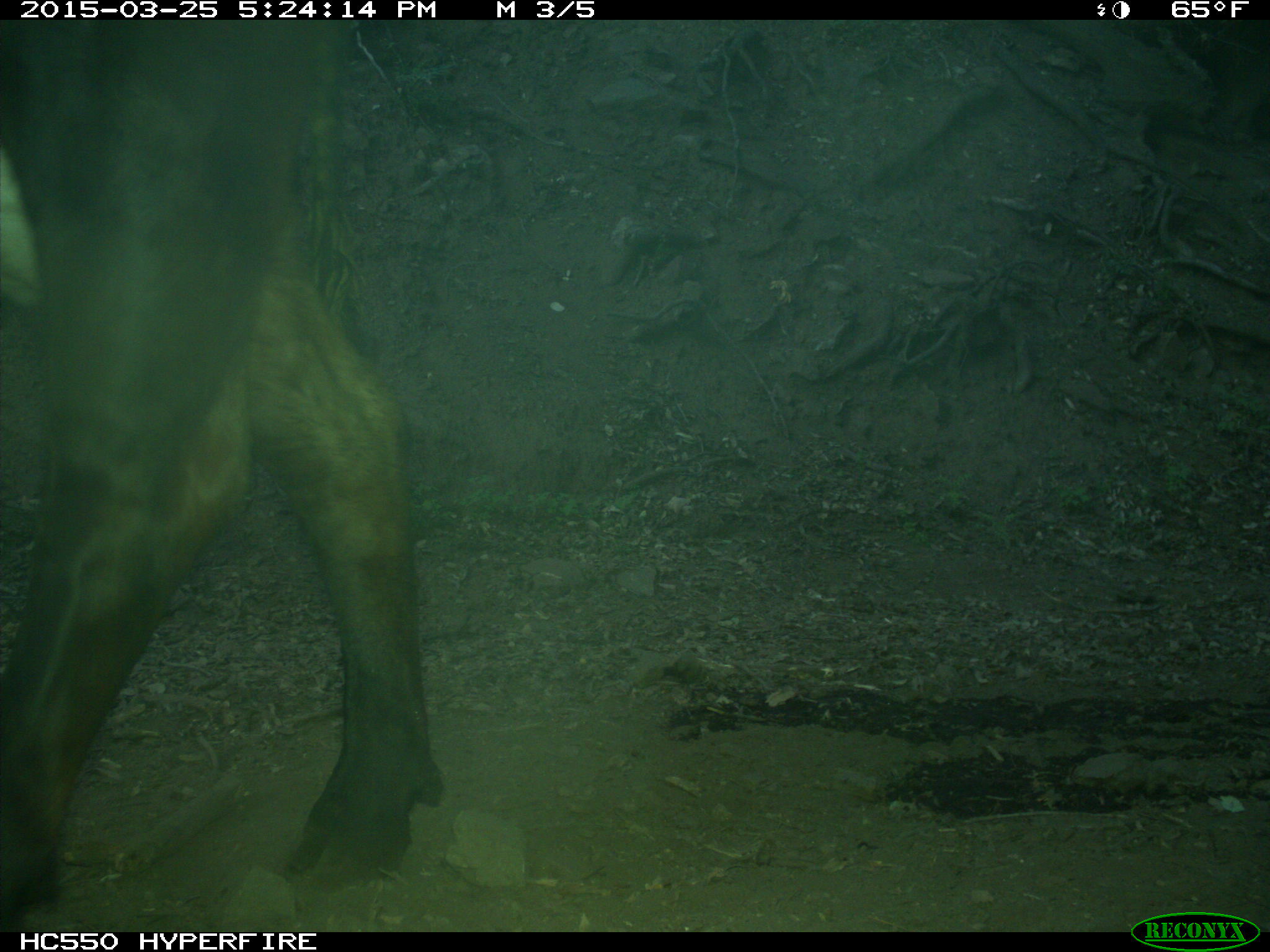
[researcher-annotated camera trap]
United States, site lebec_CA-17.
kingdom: Animalia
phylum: Chordata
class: Mammalia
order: Artiodactyla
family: Bovidae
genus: Bos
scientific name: Bos taurus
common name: domestic cow